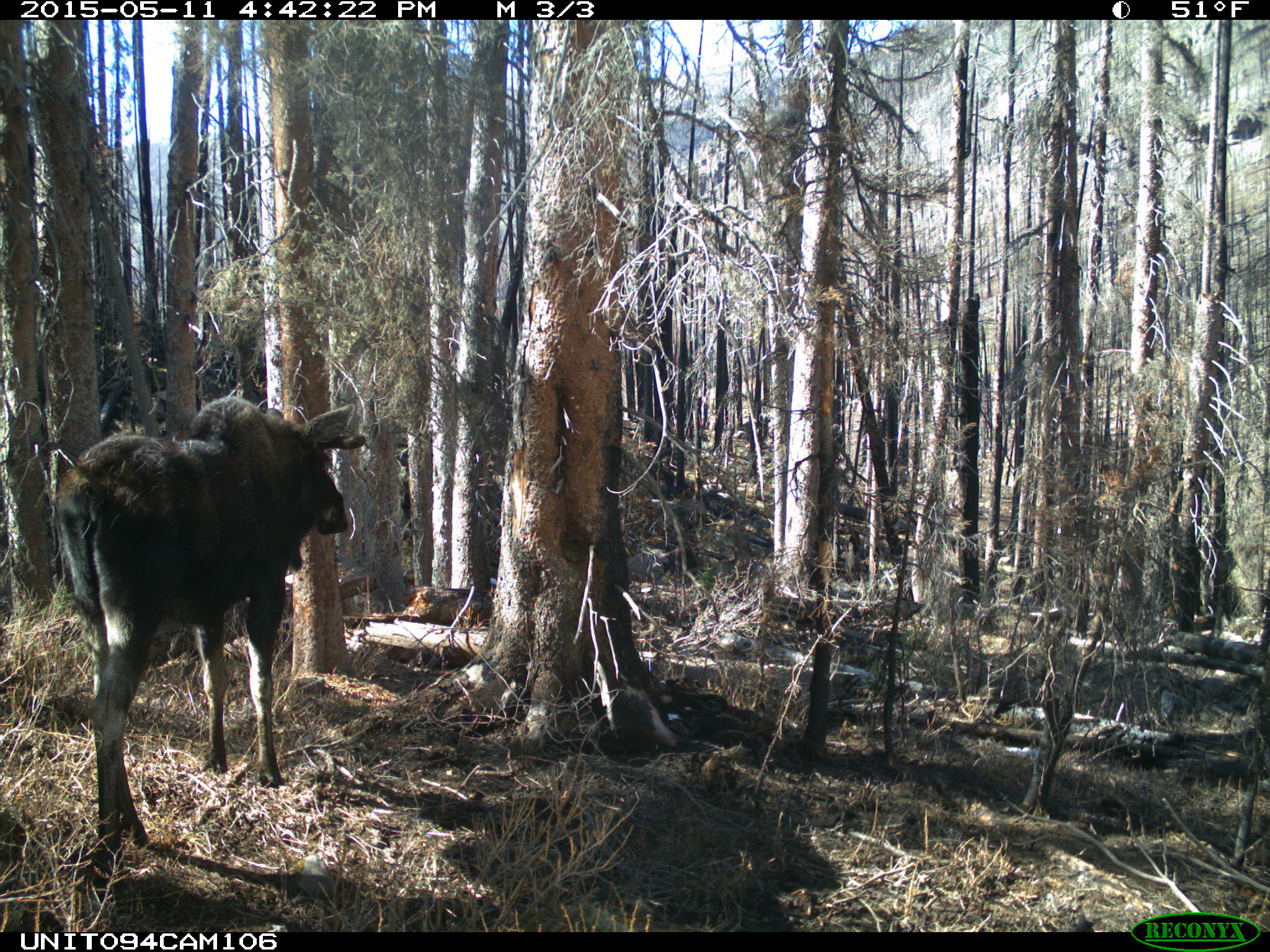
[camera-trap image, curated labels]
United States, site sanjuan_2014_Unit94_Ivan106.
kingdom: Animalia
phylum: Chordata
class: Mammalia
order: Artiodactyla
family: Cervidae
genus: Alces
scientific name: Alces alces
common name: moose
Alces alces (moose).